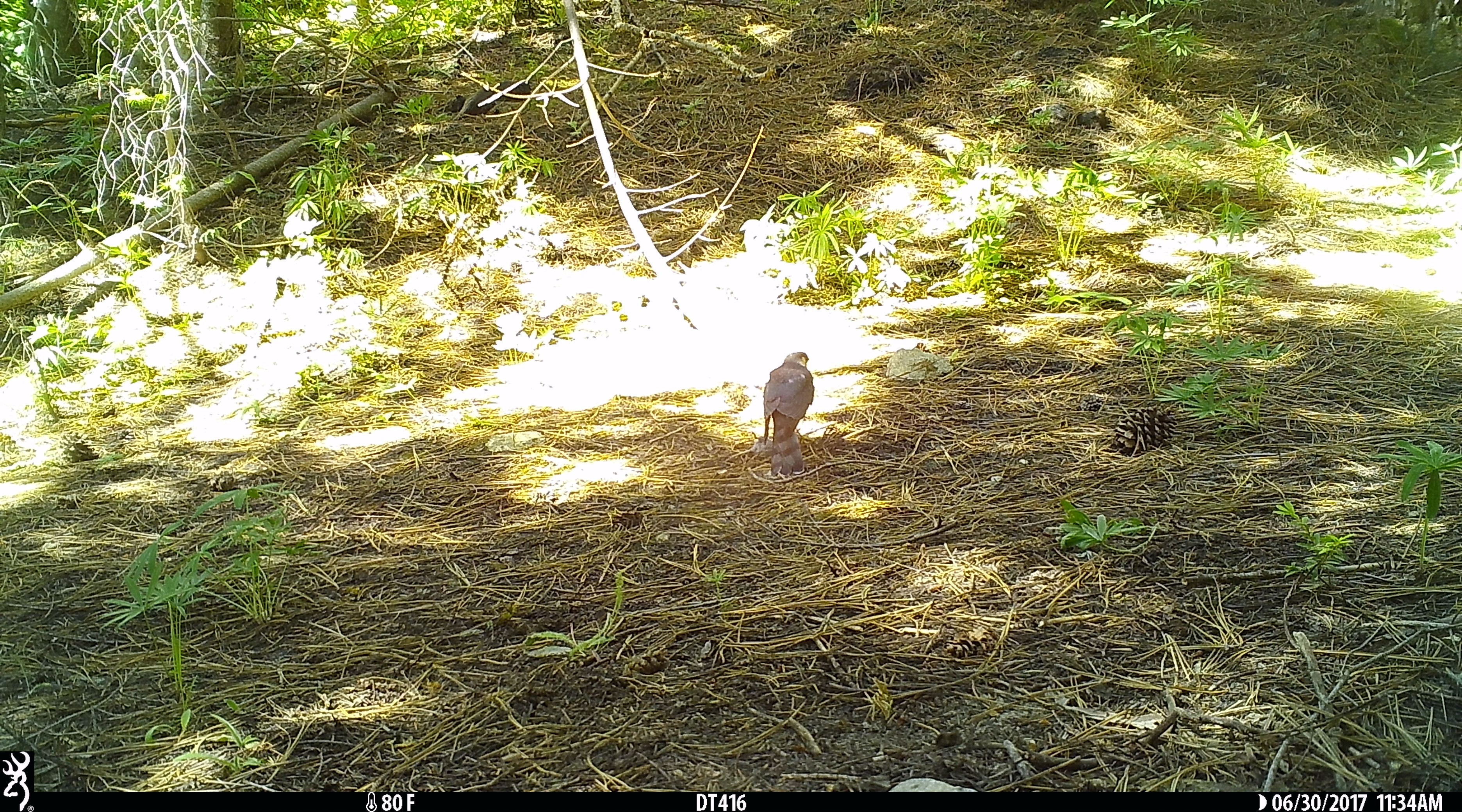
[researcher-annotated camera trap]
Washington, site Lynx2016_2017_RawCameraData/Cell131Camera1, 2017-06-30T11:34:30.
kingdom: Animalia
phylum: Chordata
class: Aves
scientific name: Aves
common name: birds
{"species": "Aves (birds)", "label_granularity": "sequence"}